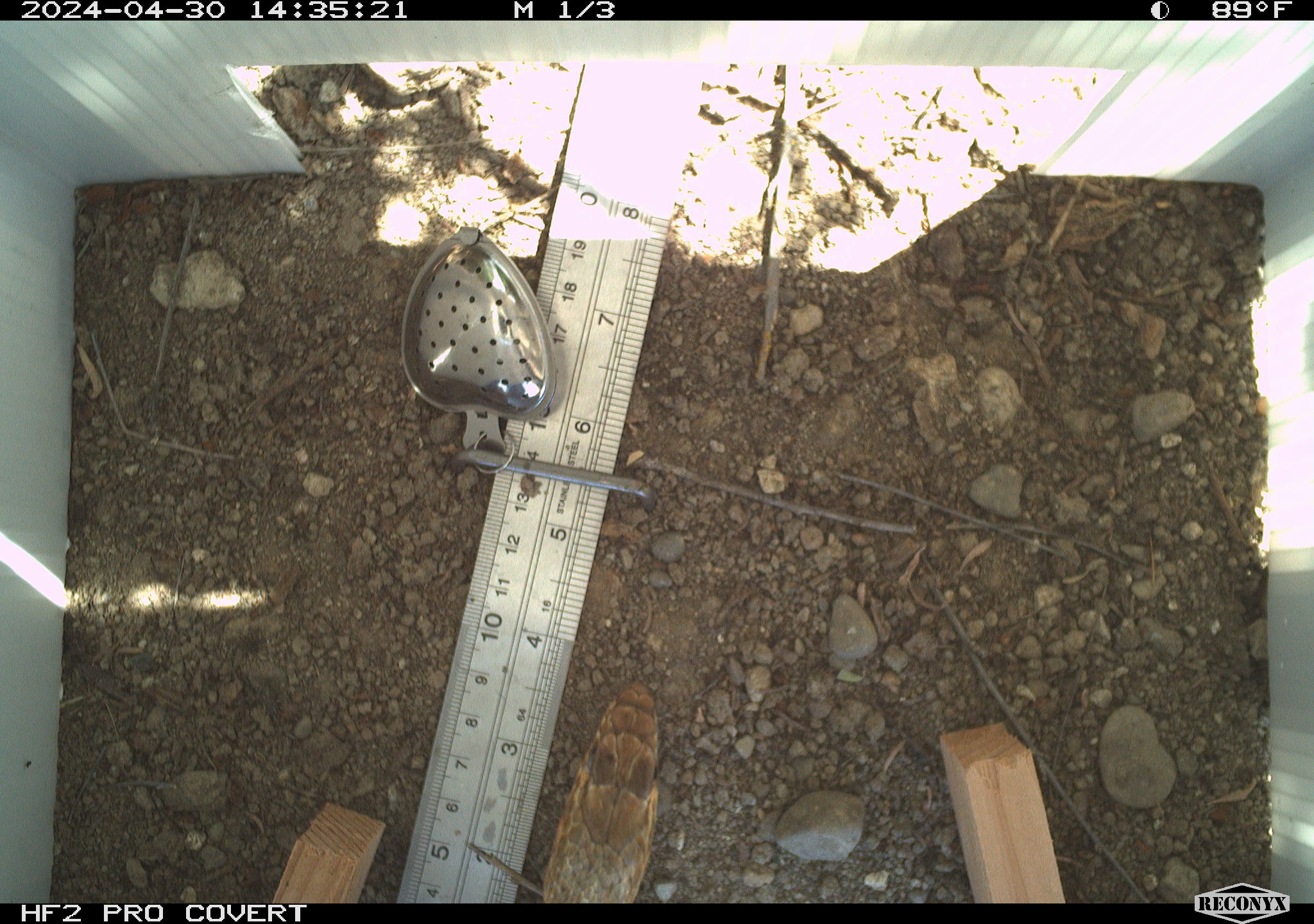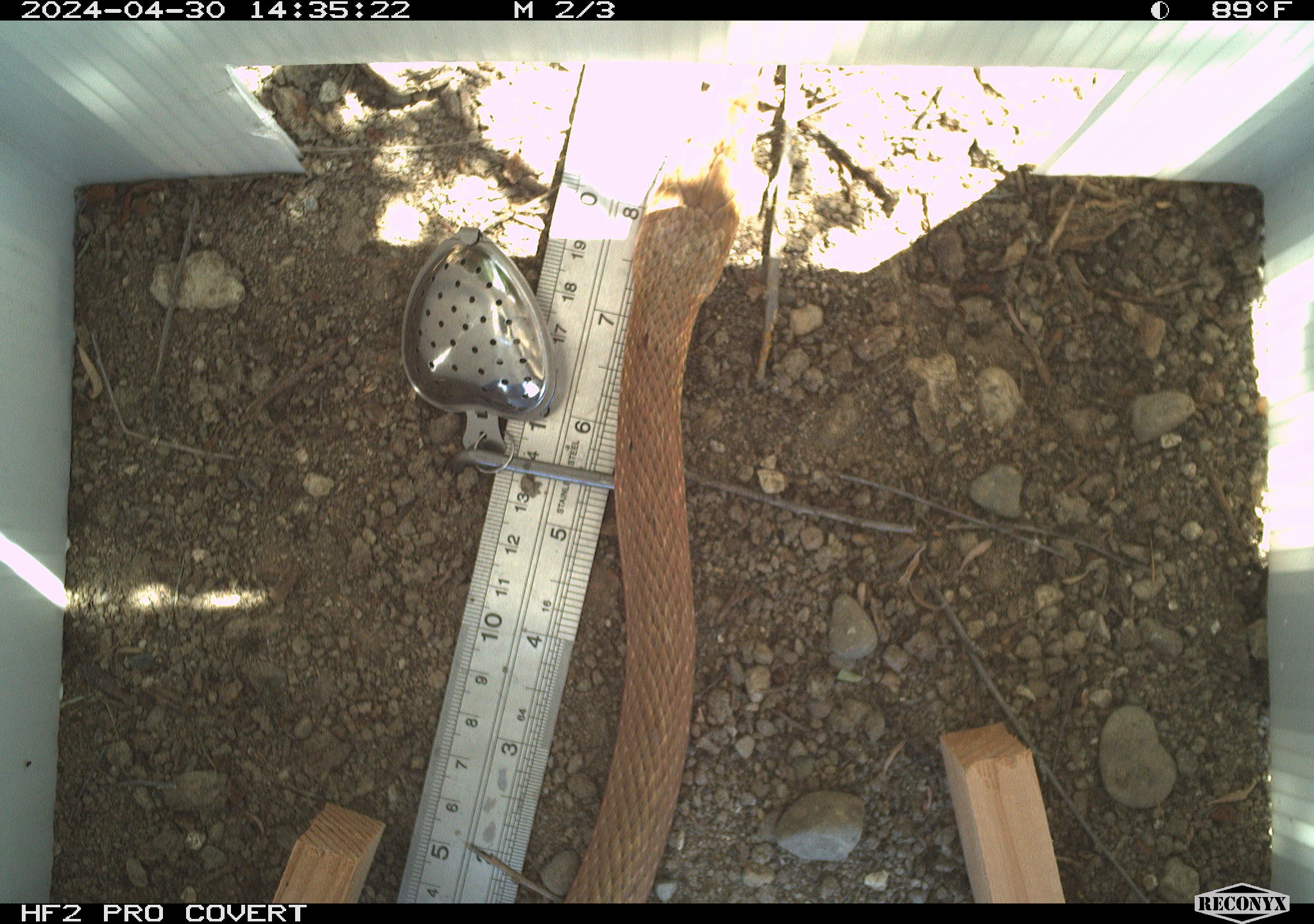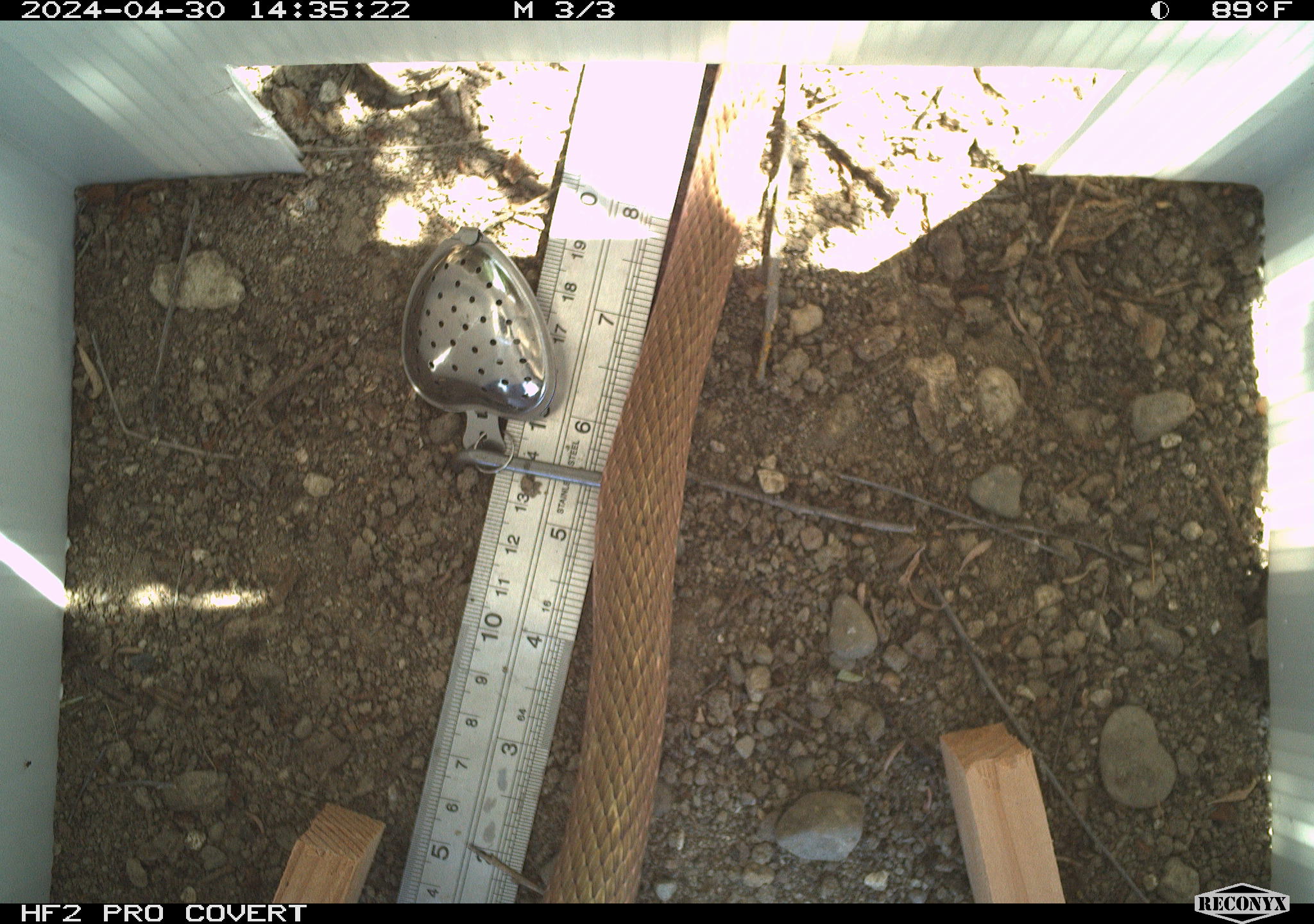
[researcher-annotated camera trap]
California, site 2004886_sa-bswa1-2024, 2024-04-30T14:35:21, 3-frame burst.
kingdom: Animalia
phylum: Chordata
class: Reptilia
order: Squamata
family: Colubridae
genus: Masticophis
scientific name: Masticophis flagellum ruddocki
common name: san joaquin coachwhip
San joaquin coachwhip (Masticophis flagellum ruddocki).